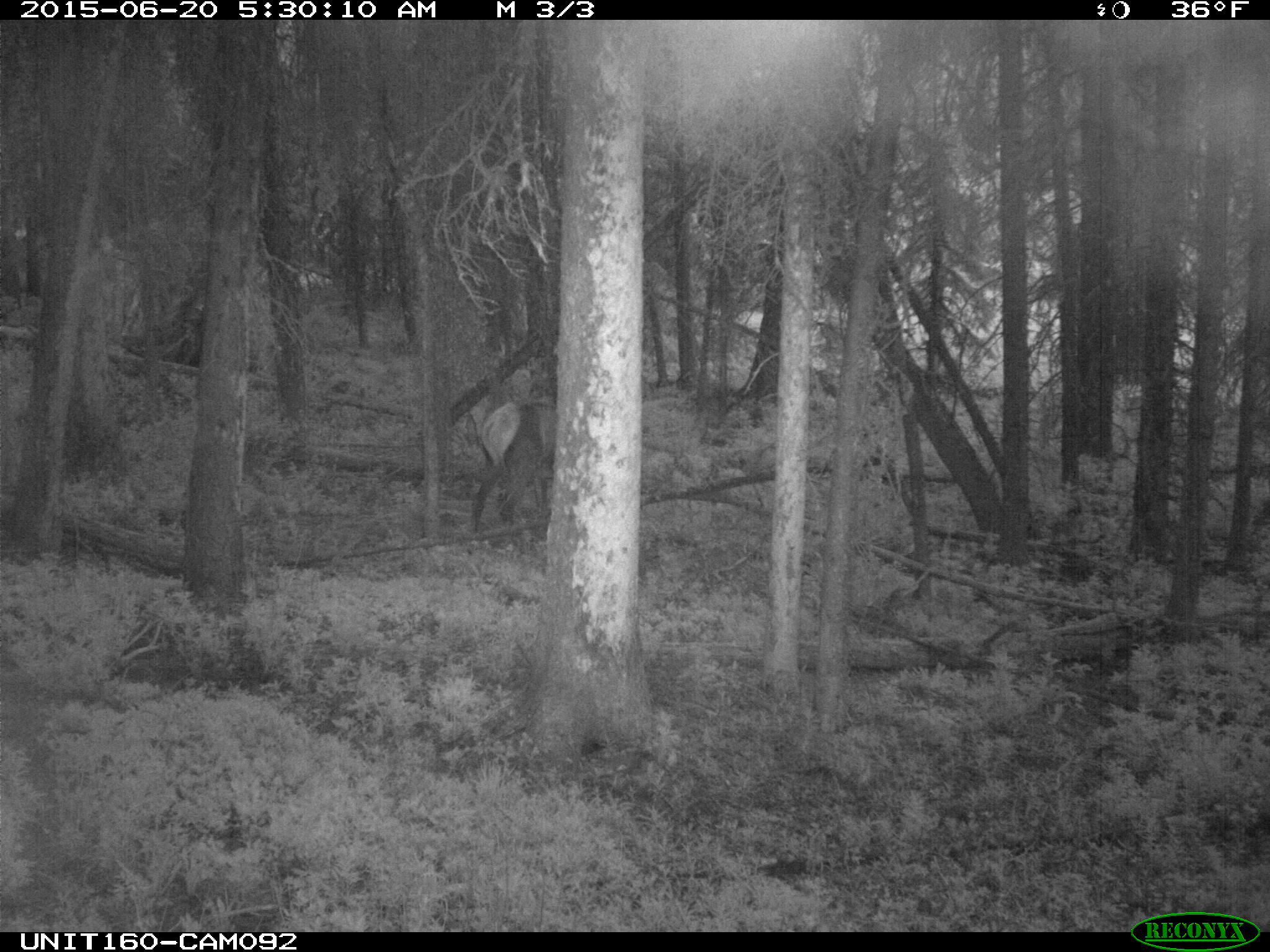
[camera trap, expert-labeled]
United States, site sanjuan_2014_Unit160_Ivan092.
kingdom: Animalia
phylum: Chordata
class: Mammalia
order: Artiodactyla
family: Cervidae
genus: Cervus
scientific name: Cervus elaphus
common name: red deer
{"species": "Cervus elaphus (red deer)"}